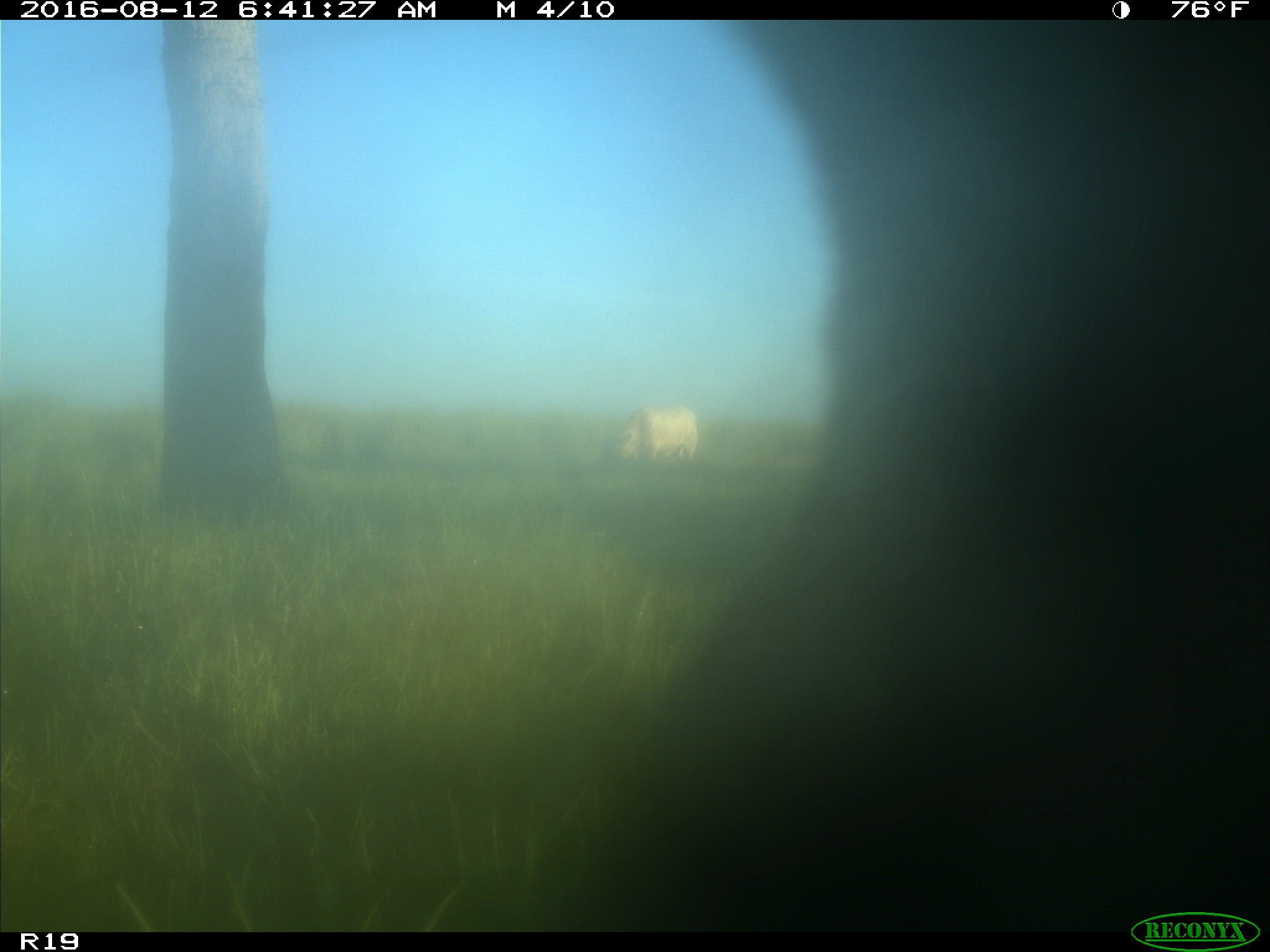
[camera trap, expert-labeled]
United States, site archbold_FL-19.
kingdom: Animalia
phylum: Chordata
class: Mammalia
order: Artiodactyla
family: Bovidae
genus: Bos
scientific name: Bos taurus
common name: domestic cow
Bos taurus (domestic cow).